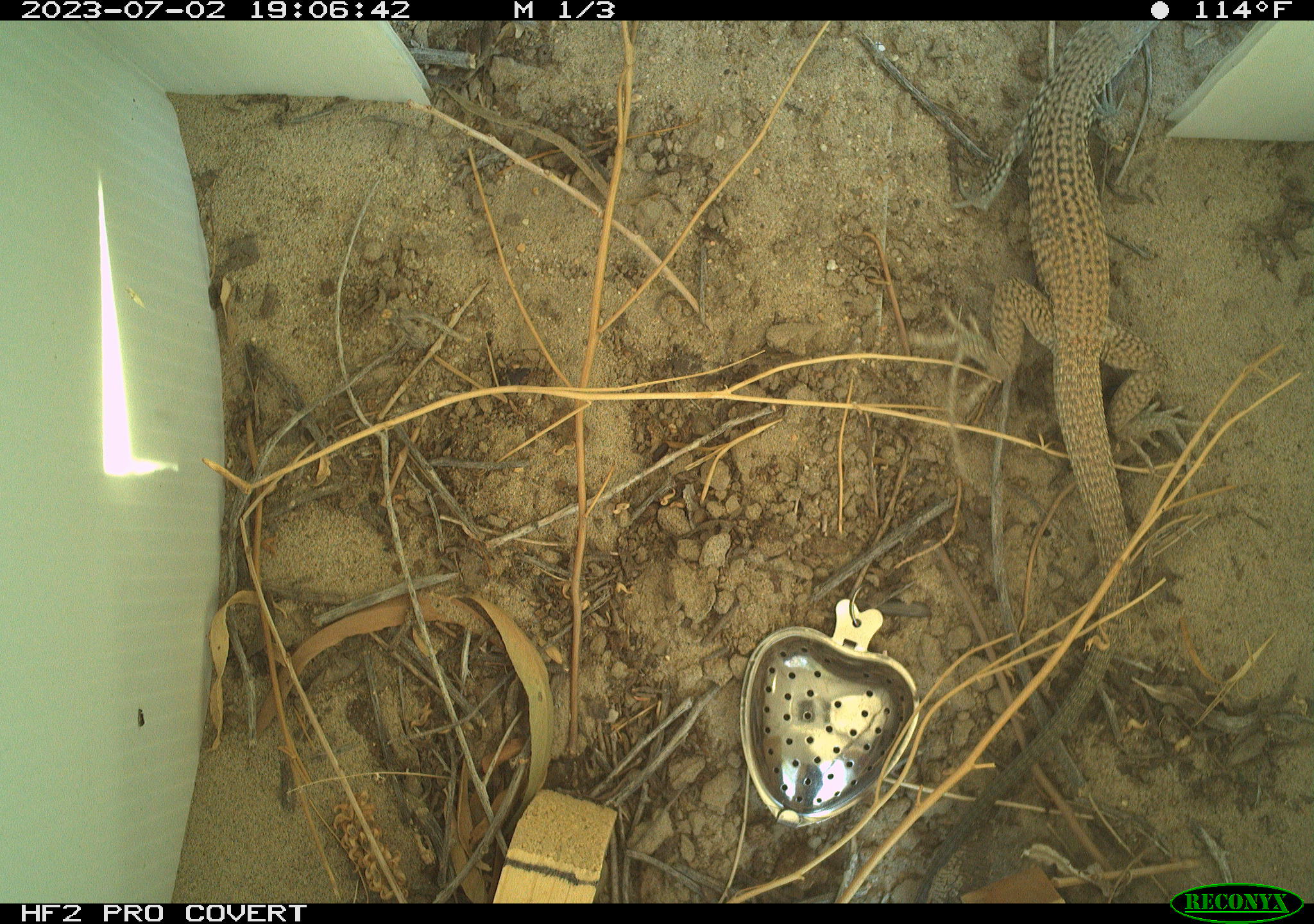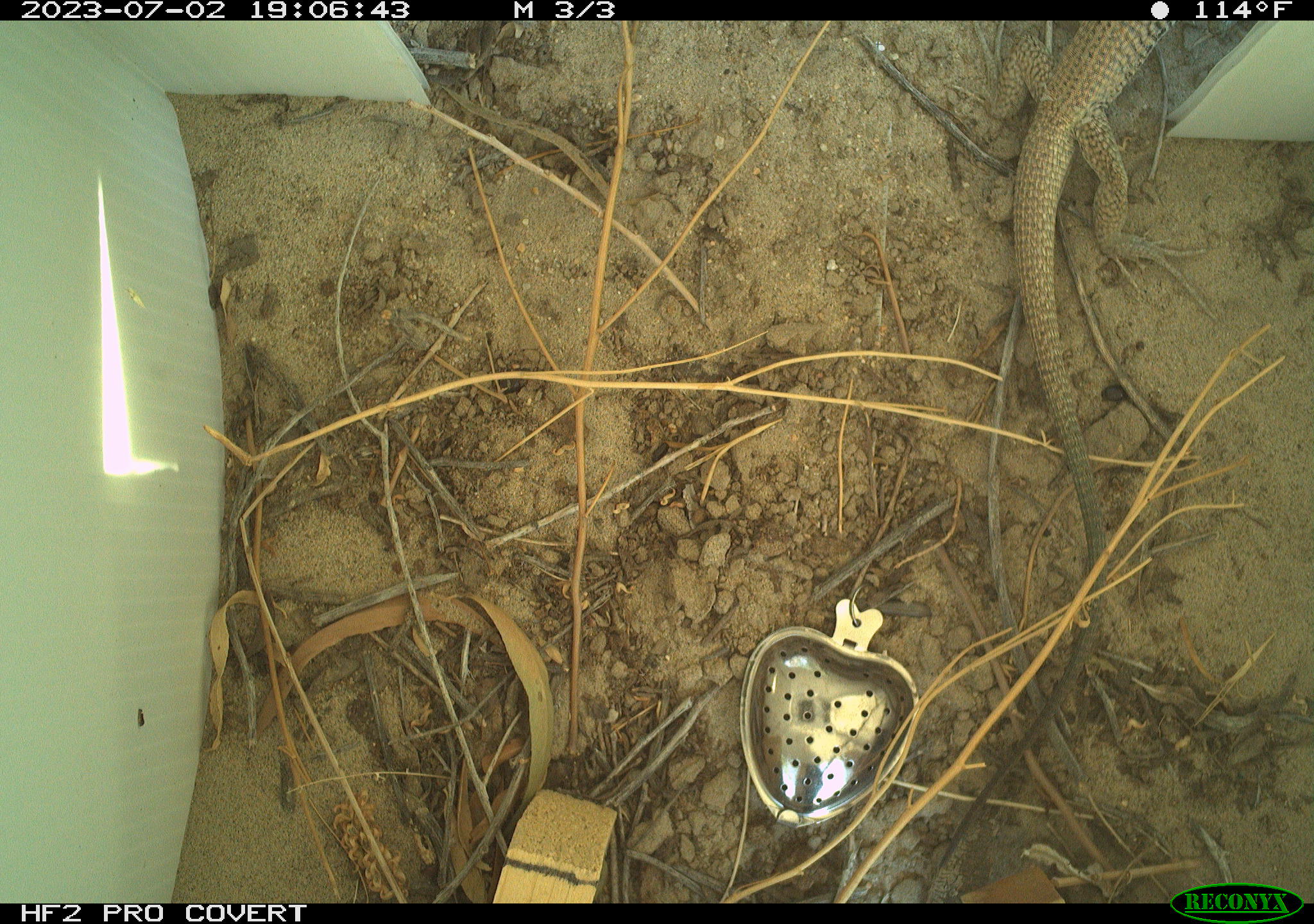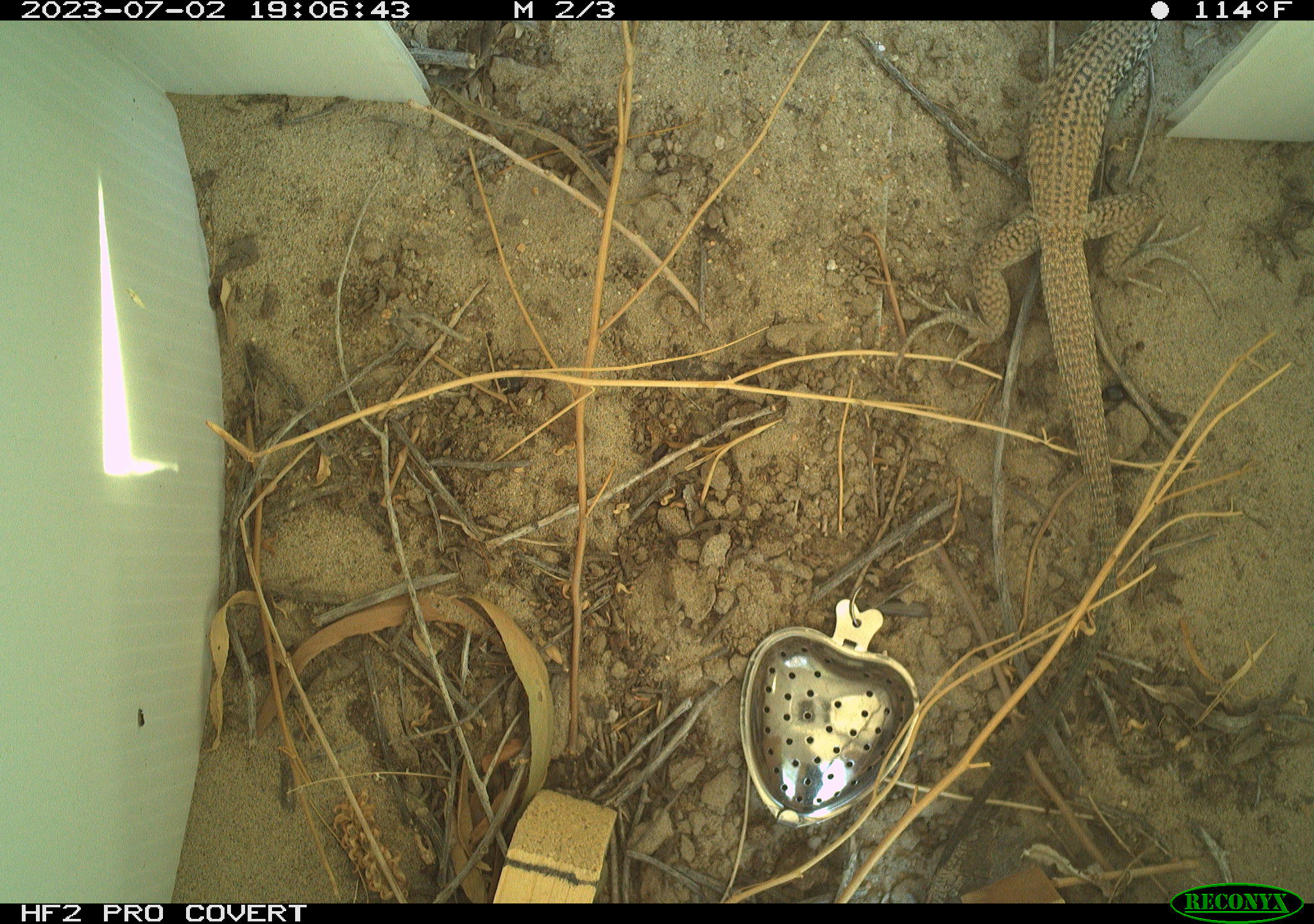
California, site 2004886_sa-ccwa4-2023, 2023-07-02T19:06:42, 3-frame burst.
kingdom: Animalia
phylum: Chordata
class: Reptilia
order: Squamata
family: Teiidae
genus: Aspidoscelis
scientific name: Aspidoscelis tigris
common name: western whiptail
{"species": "western whiptail (Aspidoscelis tigris)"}